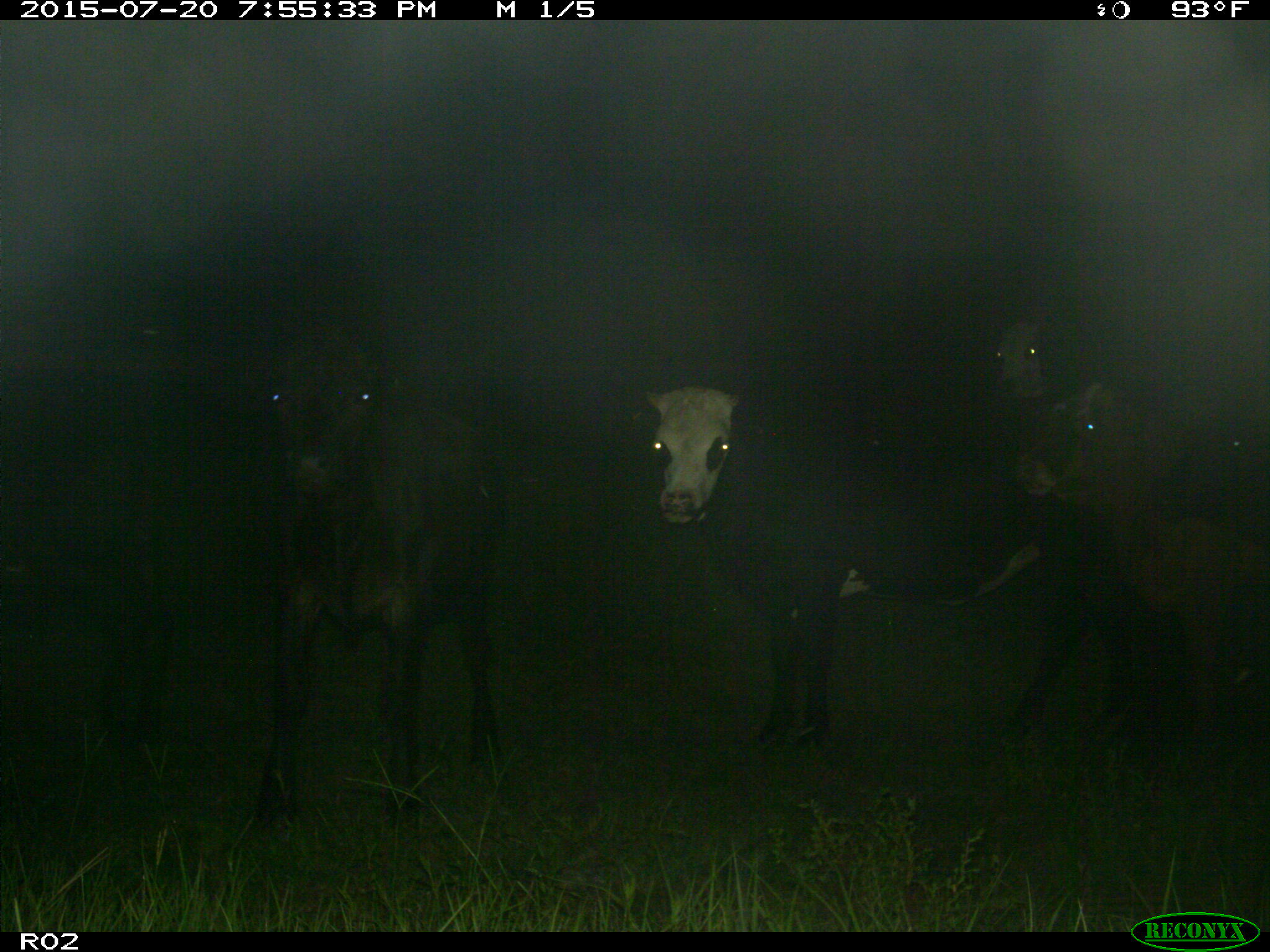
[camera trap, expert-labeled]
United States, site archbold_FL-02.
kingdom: Animalia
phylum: Chordata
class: Mammalia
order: Artiodactyla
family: Bovidae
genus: Bos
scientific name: Bos taurus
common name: domestic cow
Bos taurus (domestic cow).